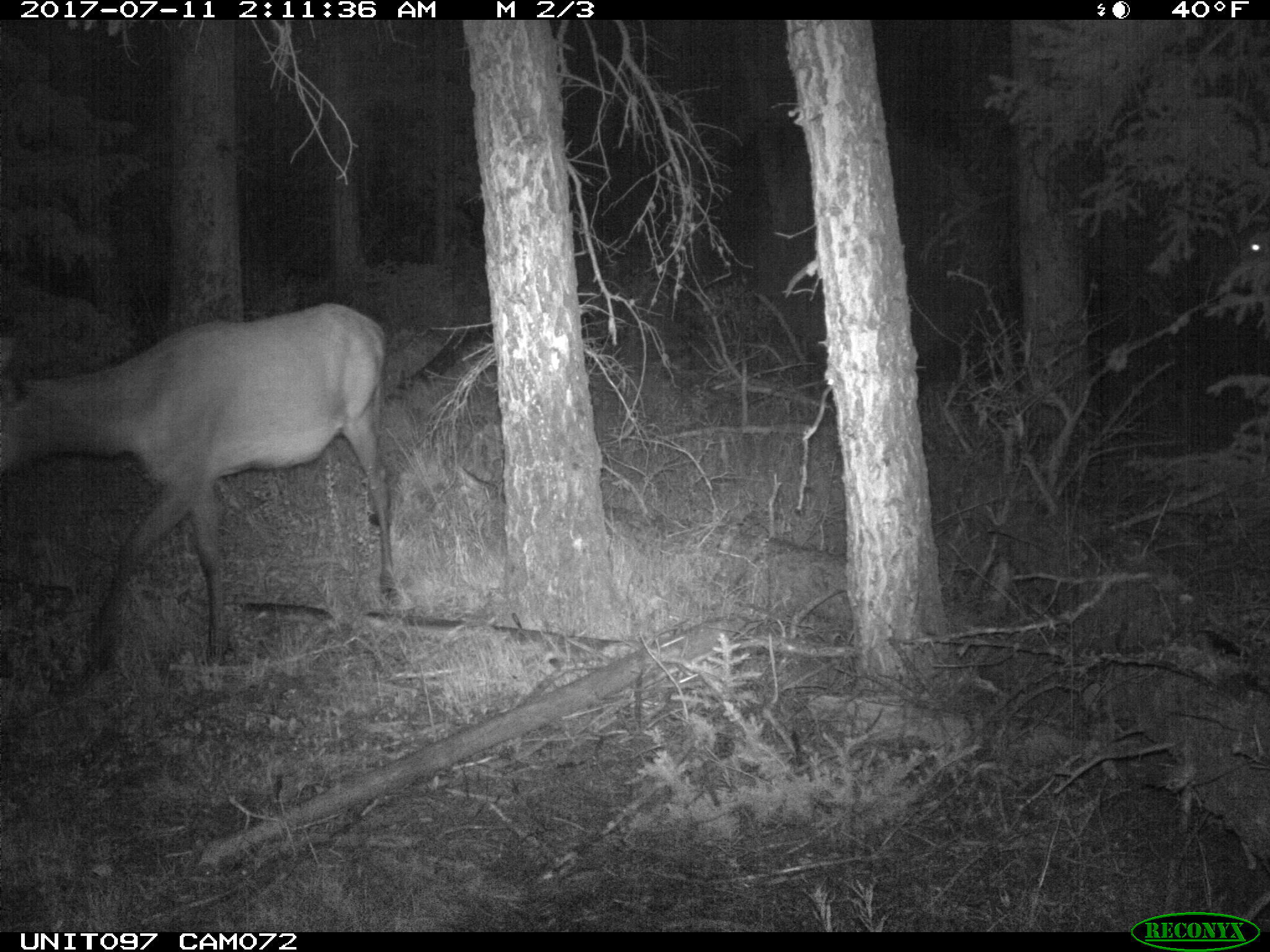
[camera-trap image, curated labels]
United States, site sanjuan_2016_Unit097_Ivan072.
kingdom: Animalia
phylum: Chordata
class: Mammalia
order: Artiodactyla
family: Cervidae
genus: Cervus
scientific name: Cervus elaphus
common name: red deer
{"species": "Cervus elaphus (red deer)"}